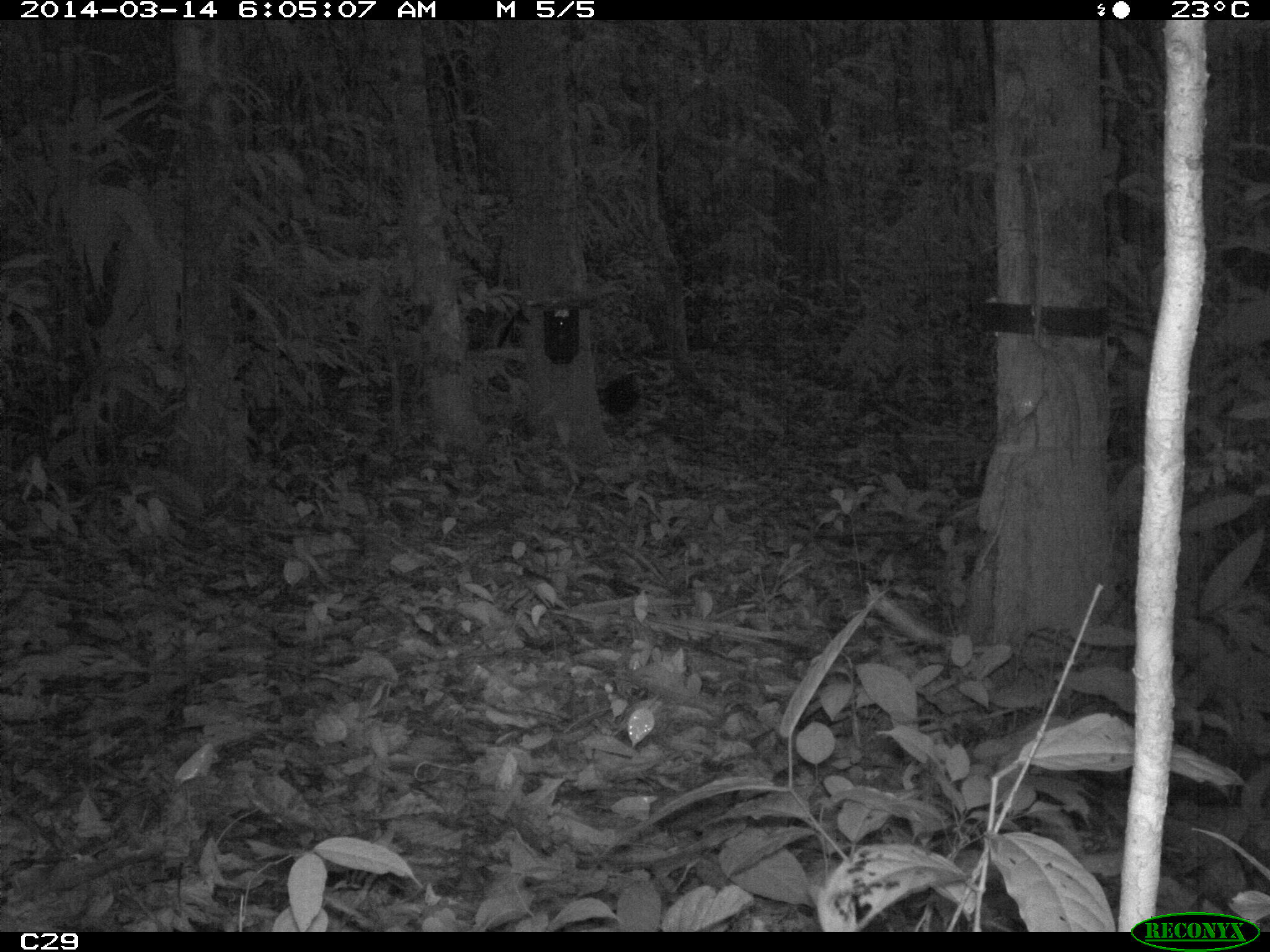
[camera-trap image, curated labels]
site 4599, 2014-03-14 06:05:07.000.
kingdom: Animalia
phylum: Chordata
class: Aves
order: Gruiformes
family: Psophiidae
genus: Psophia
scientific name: Psophia crepitans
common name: gray-winged trumpeter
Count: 3.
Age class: adult.